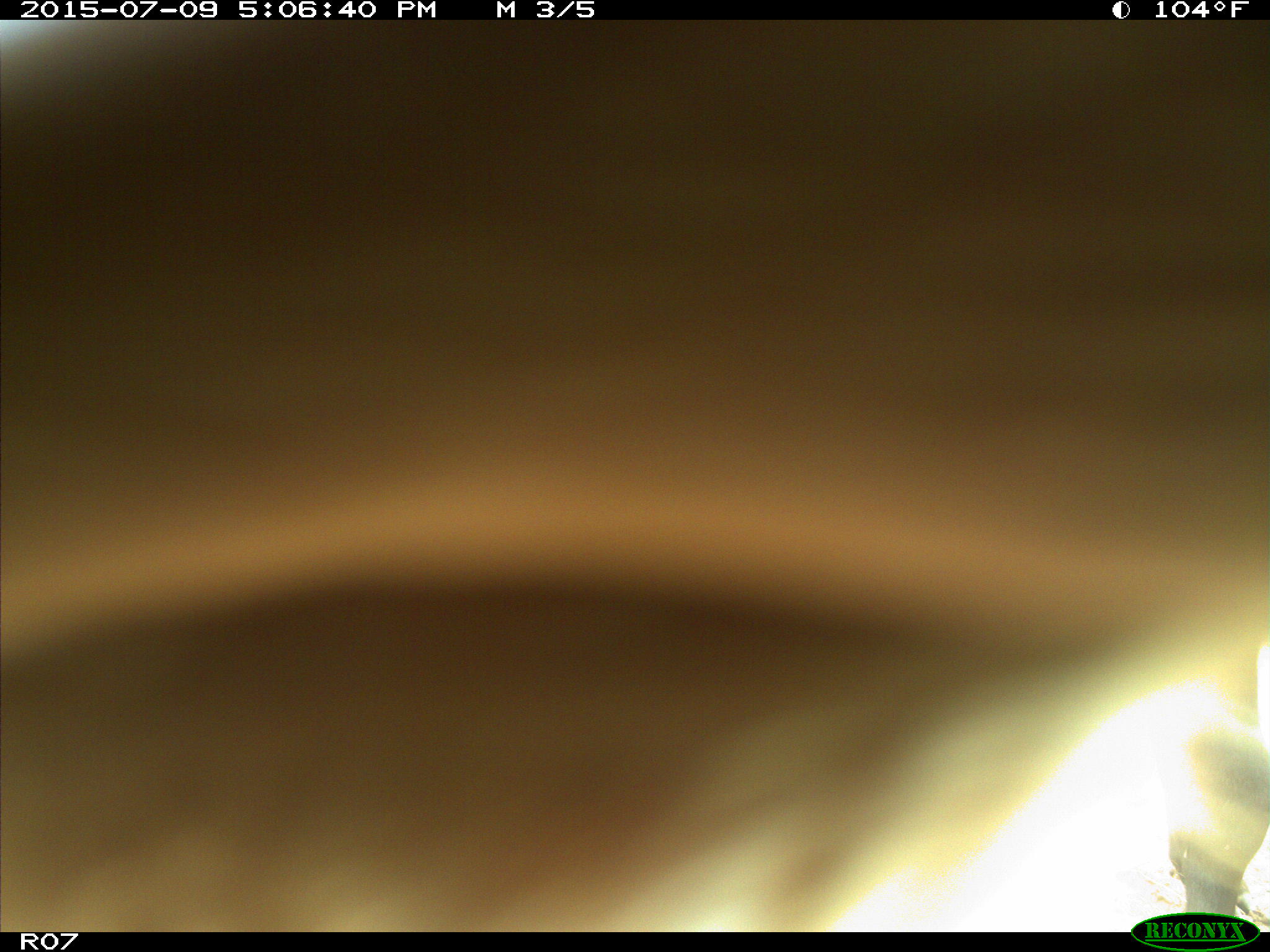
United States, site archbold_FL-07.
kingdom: Animalia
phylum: Chordata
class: Mammalia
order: Artiodactyla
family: Bovidae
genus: Bos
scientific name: Bos taurus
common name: domestic cow